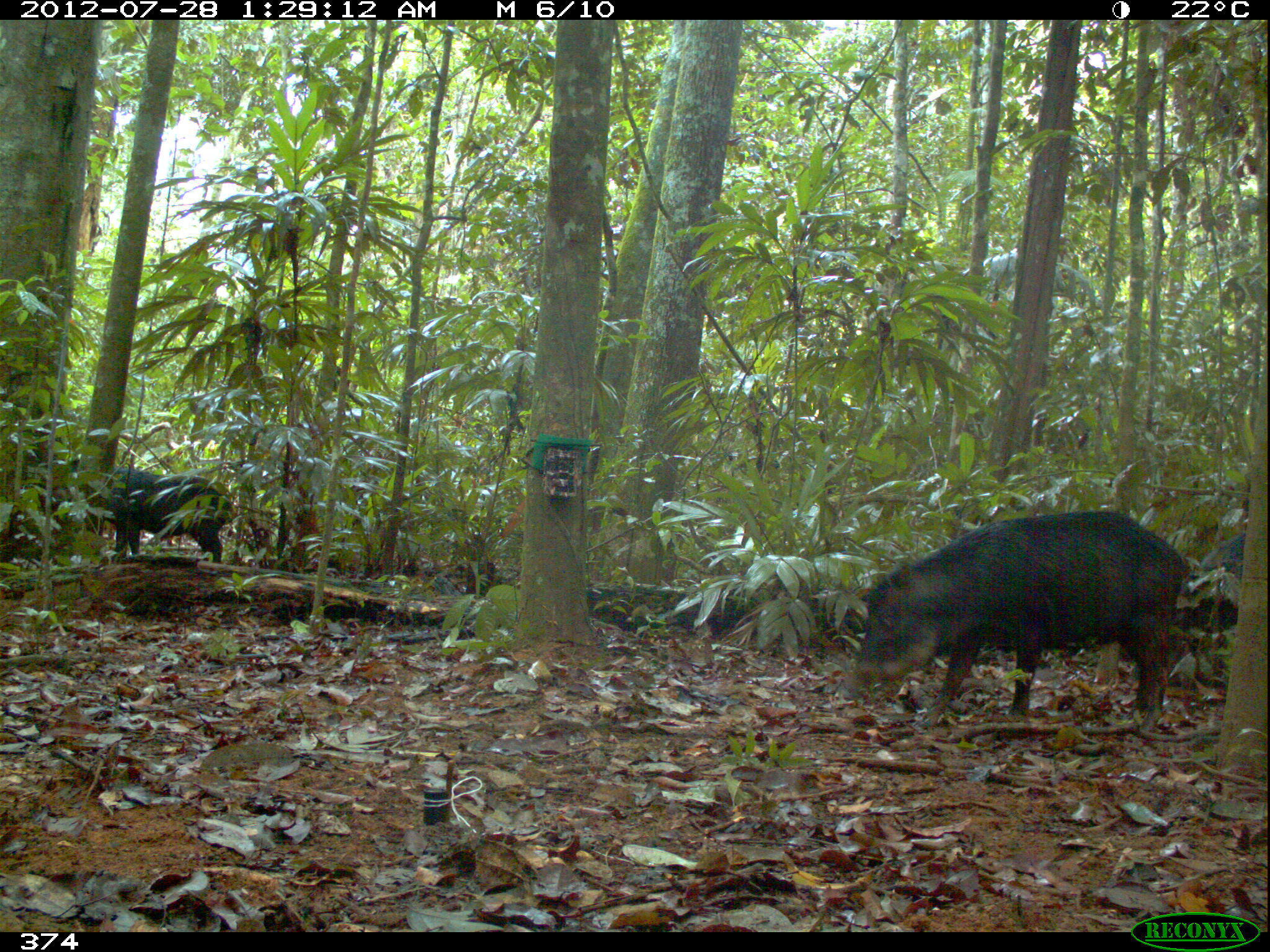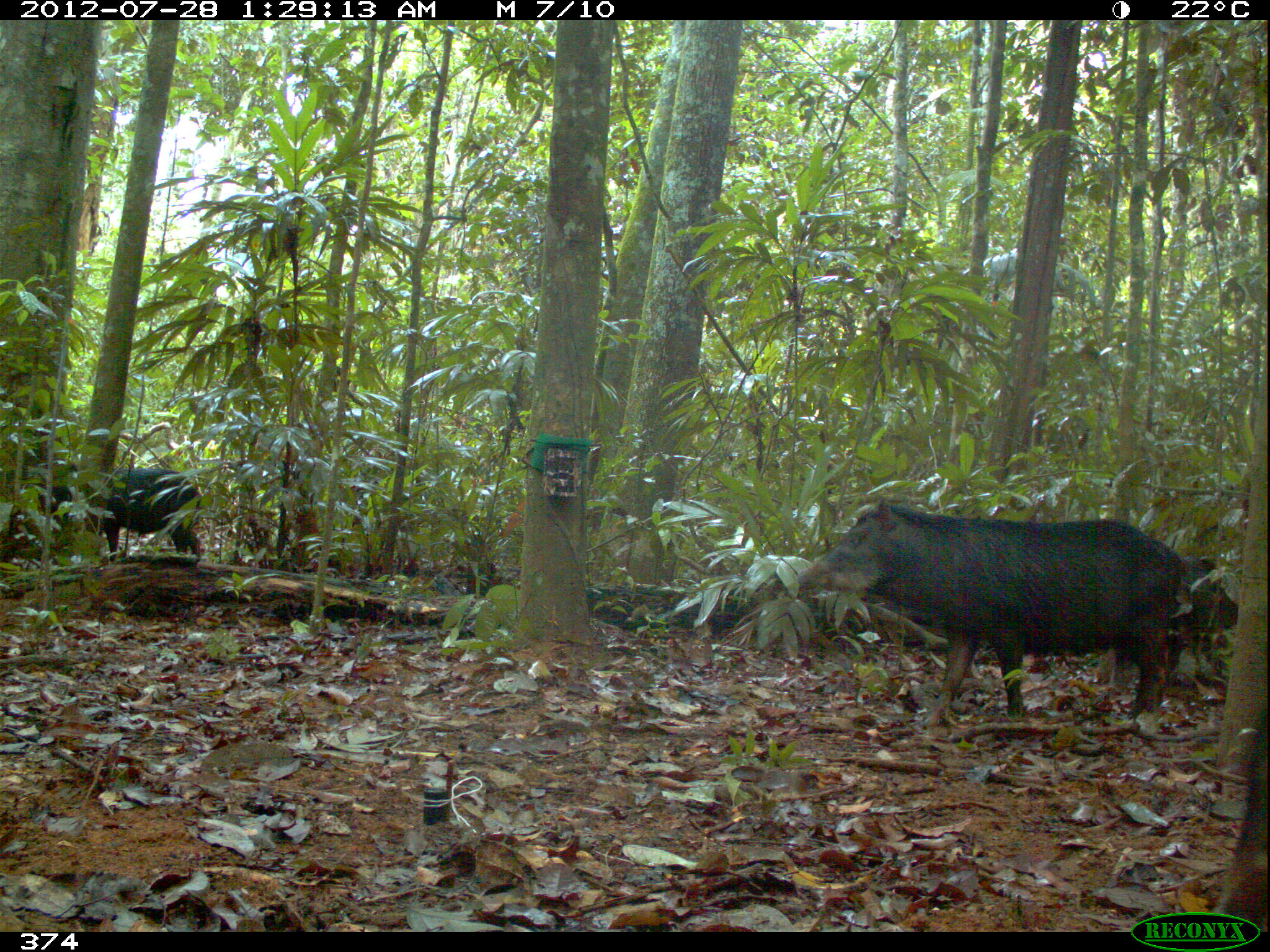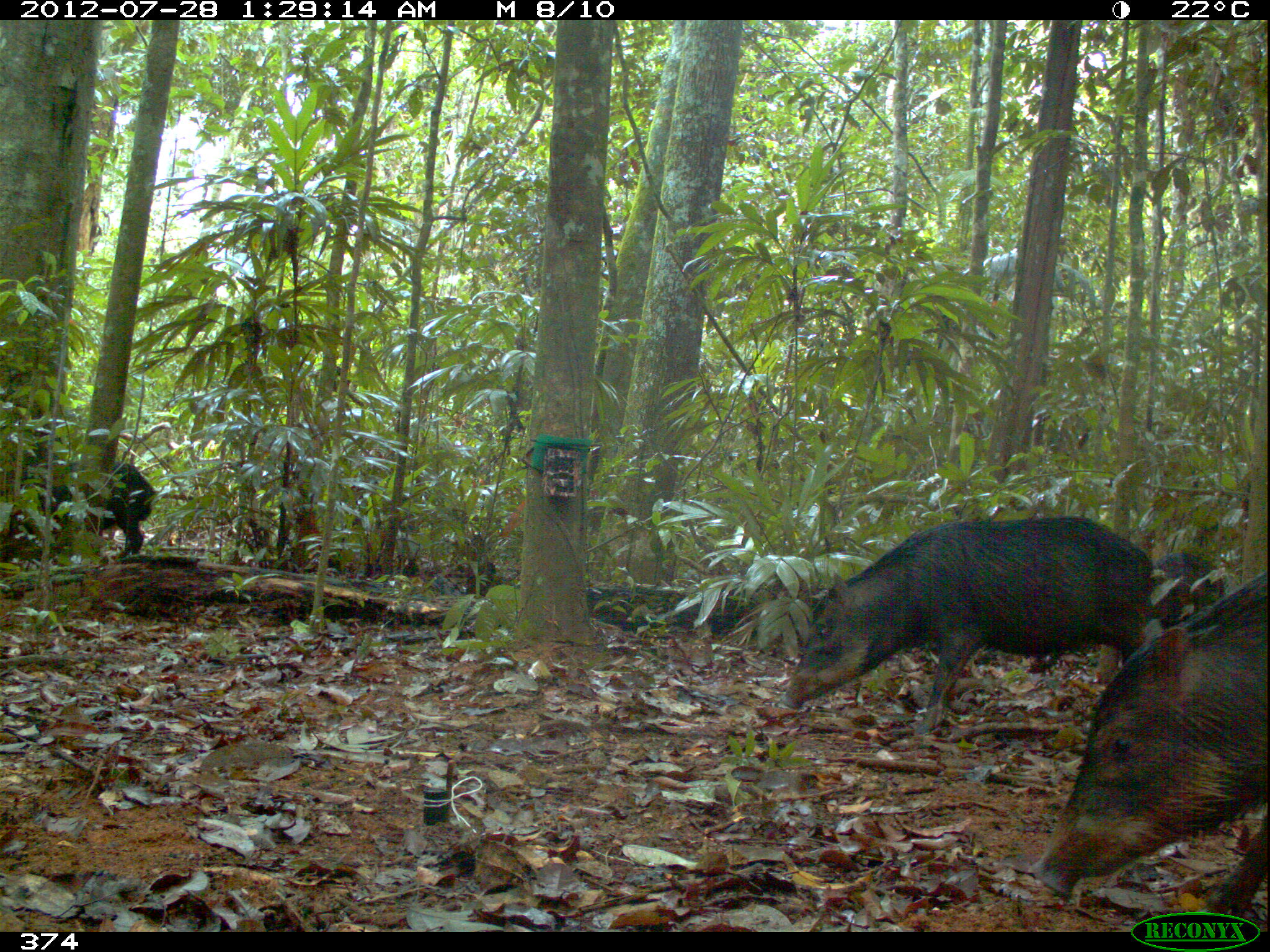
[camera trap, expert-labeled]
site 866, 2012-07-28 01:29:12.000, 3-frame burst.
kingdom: Animalia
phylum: Chordata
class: Mammalia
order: Artiodactyla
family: Tayassuidae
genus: Tayassu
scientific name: Tayassu pecari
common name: white-lipped peccary